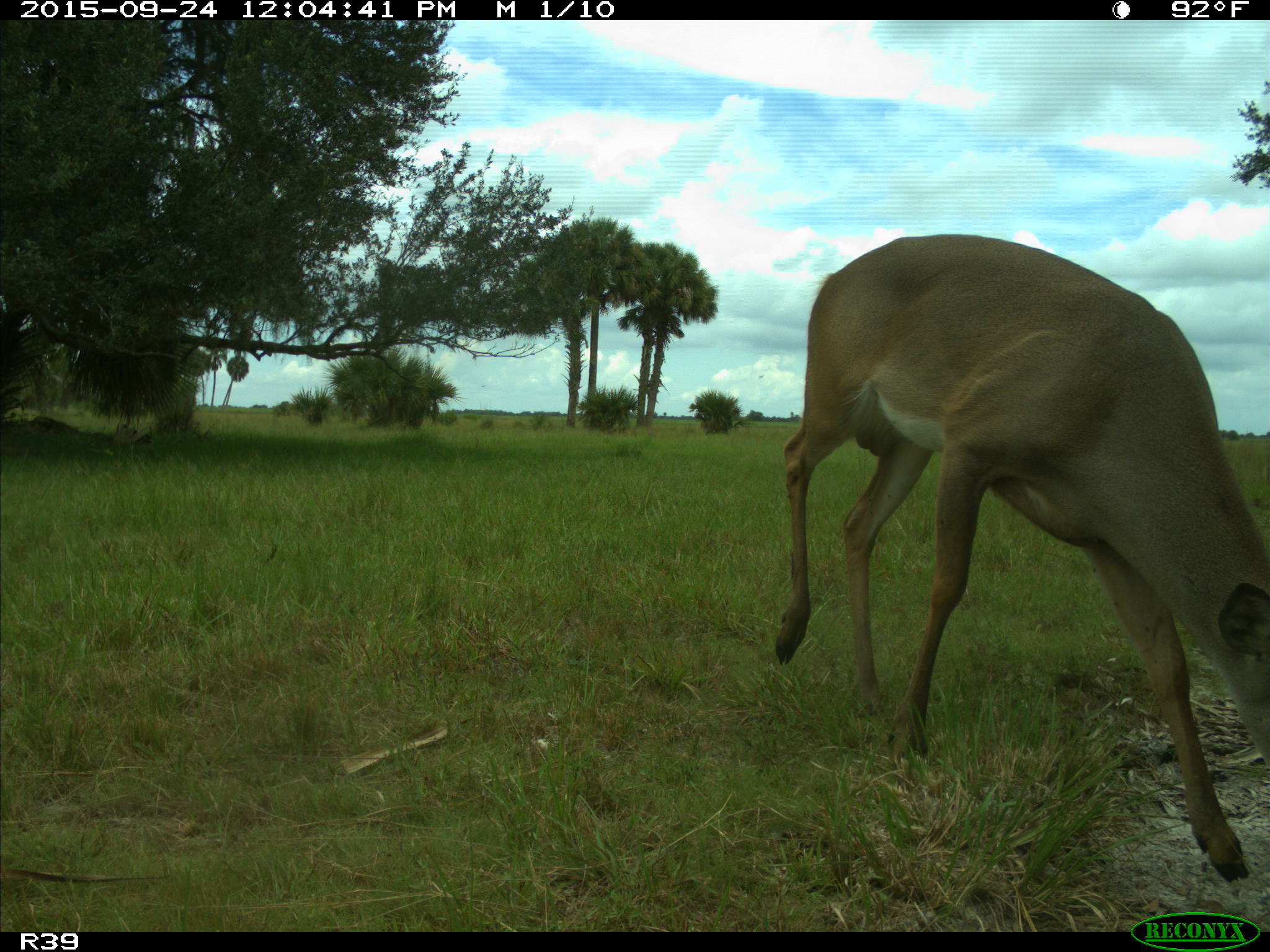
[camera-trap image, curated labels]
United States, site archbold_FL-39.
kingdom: Animalia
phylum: Chordata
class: Mammalia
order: Artiodactyla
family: Cervidae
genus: Odocoileus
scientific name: Odocoileus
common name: deer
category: unidentified deer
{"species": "unidentified deer (deer) (Odocoileus)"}